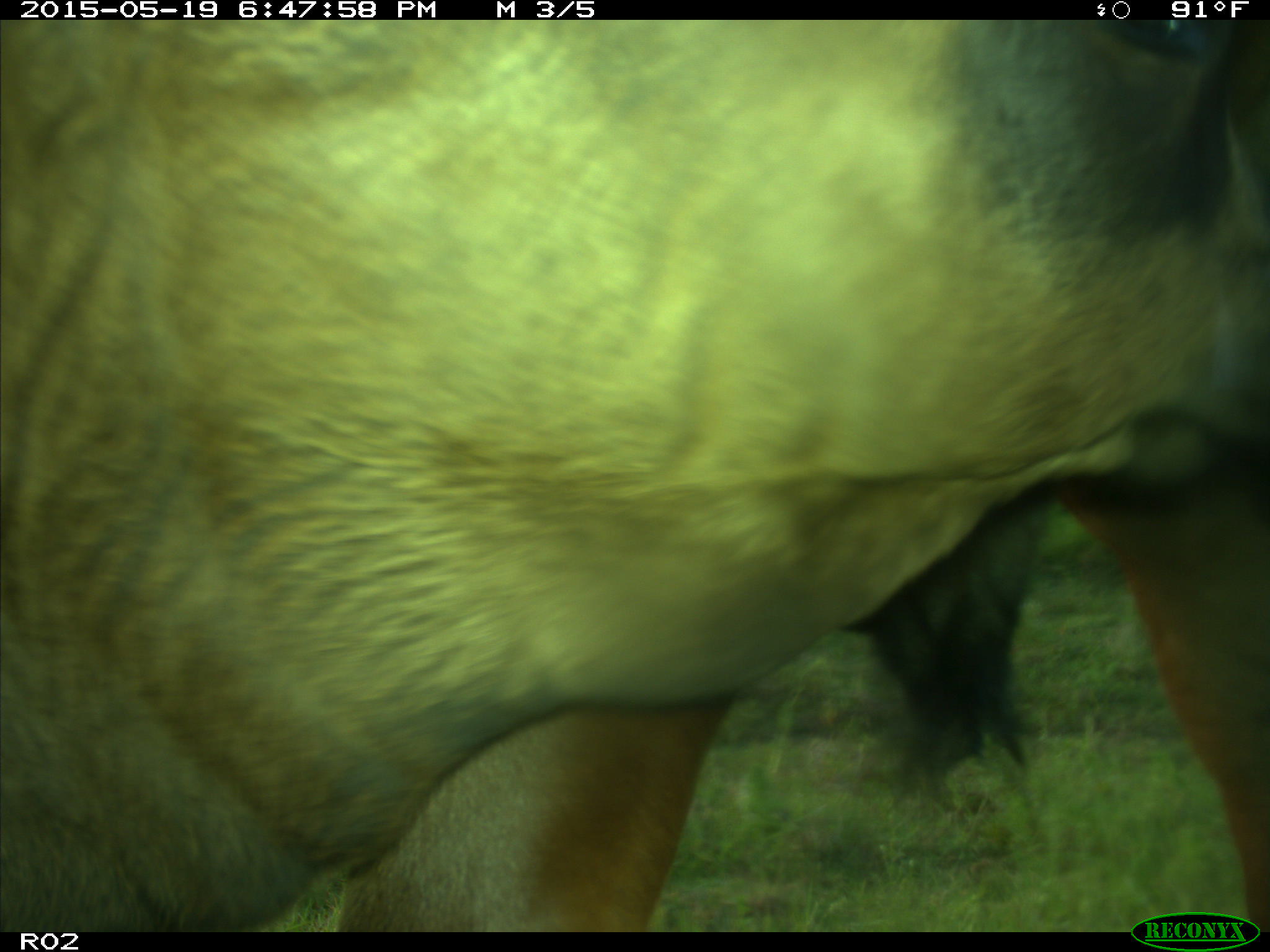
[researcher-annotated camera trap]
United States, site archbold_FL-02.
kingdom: Animalia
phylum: Chordata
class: Mammalia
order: Artiodactyla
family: Bovidae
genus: Bos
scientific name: Bos taurus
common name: domestic cow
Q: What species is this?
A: Bos taurus (domestic cow).